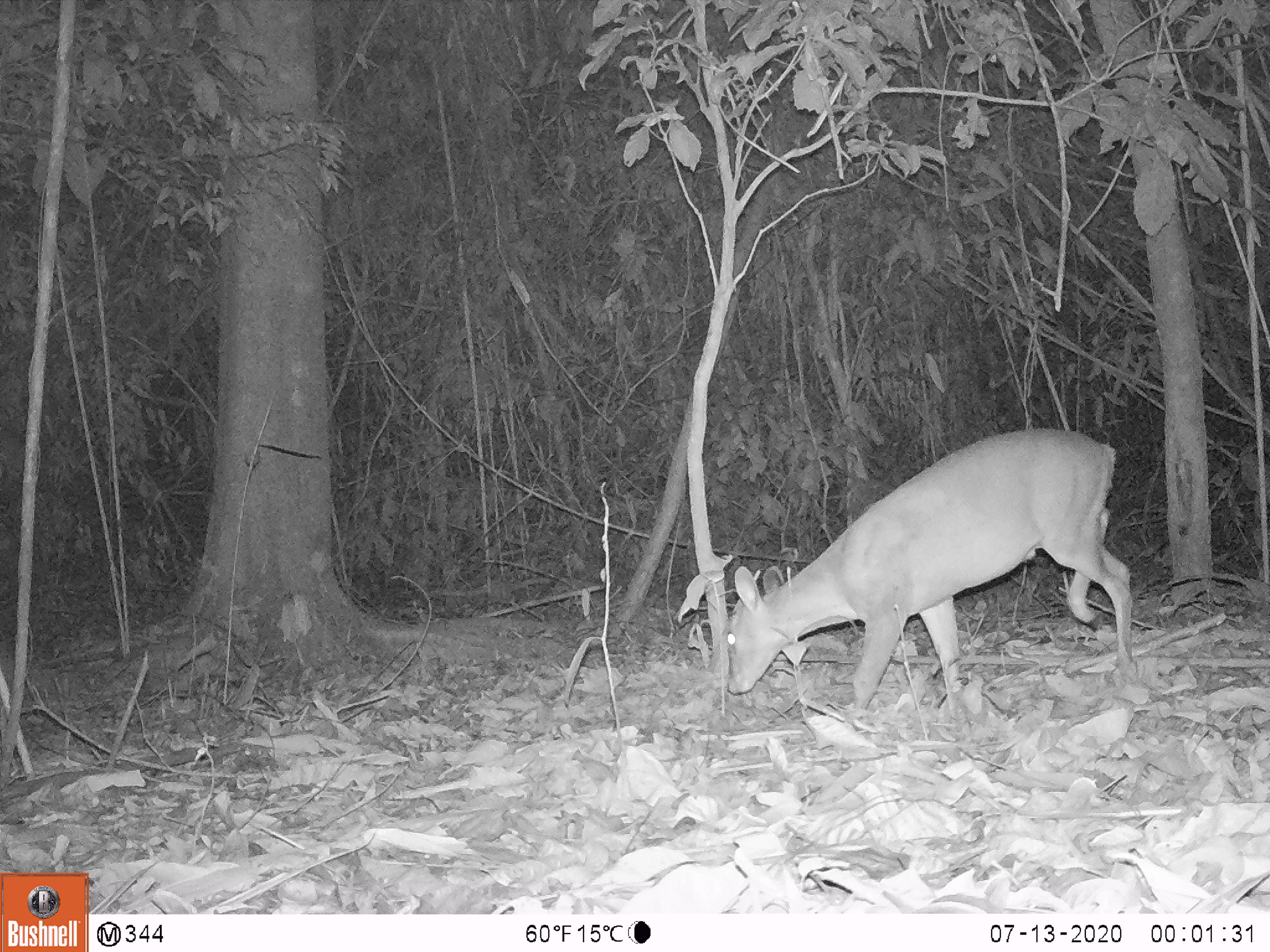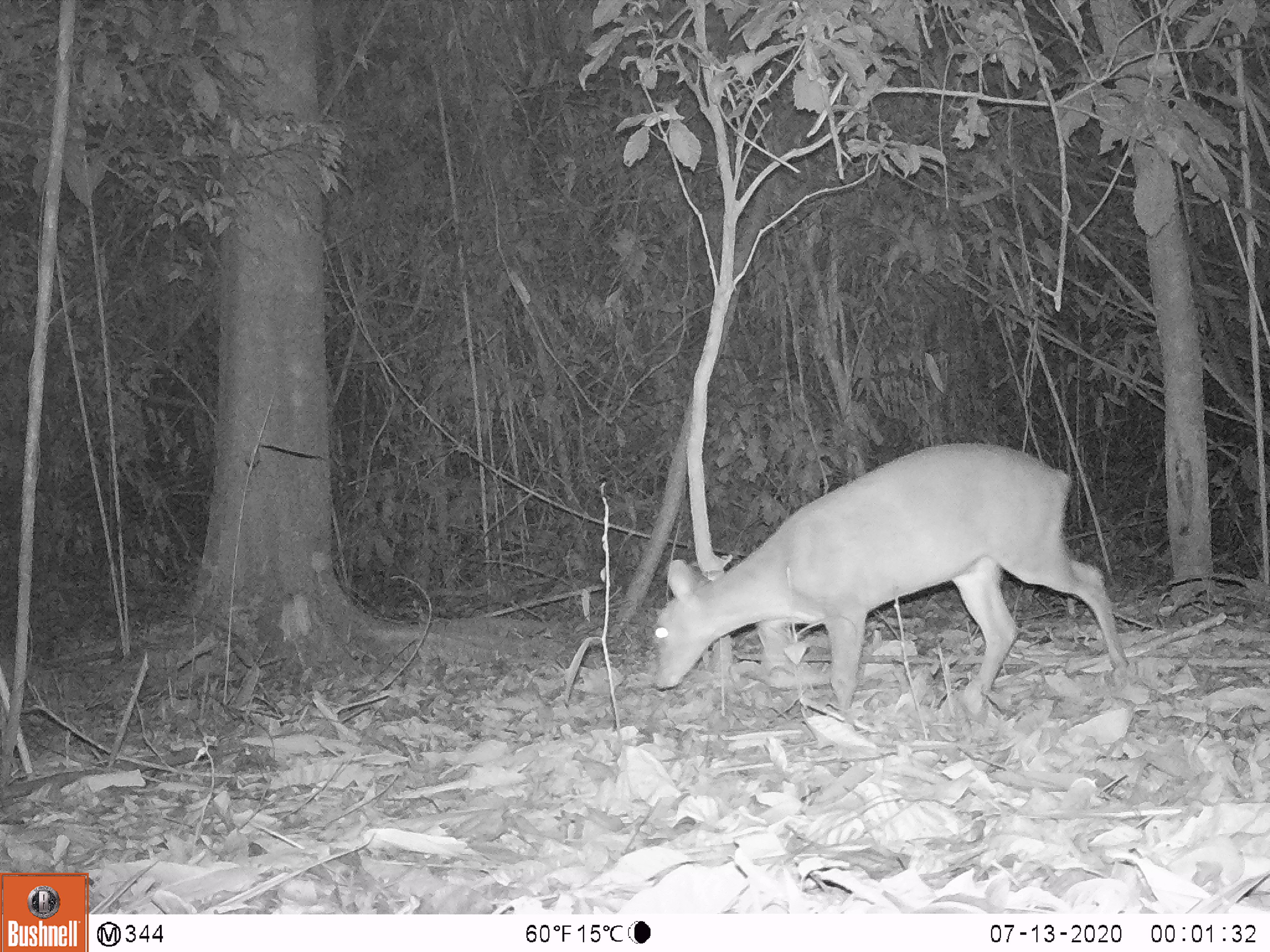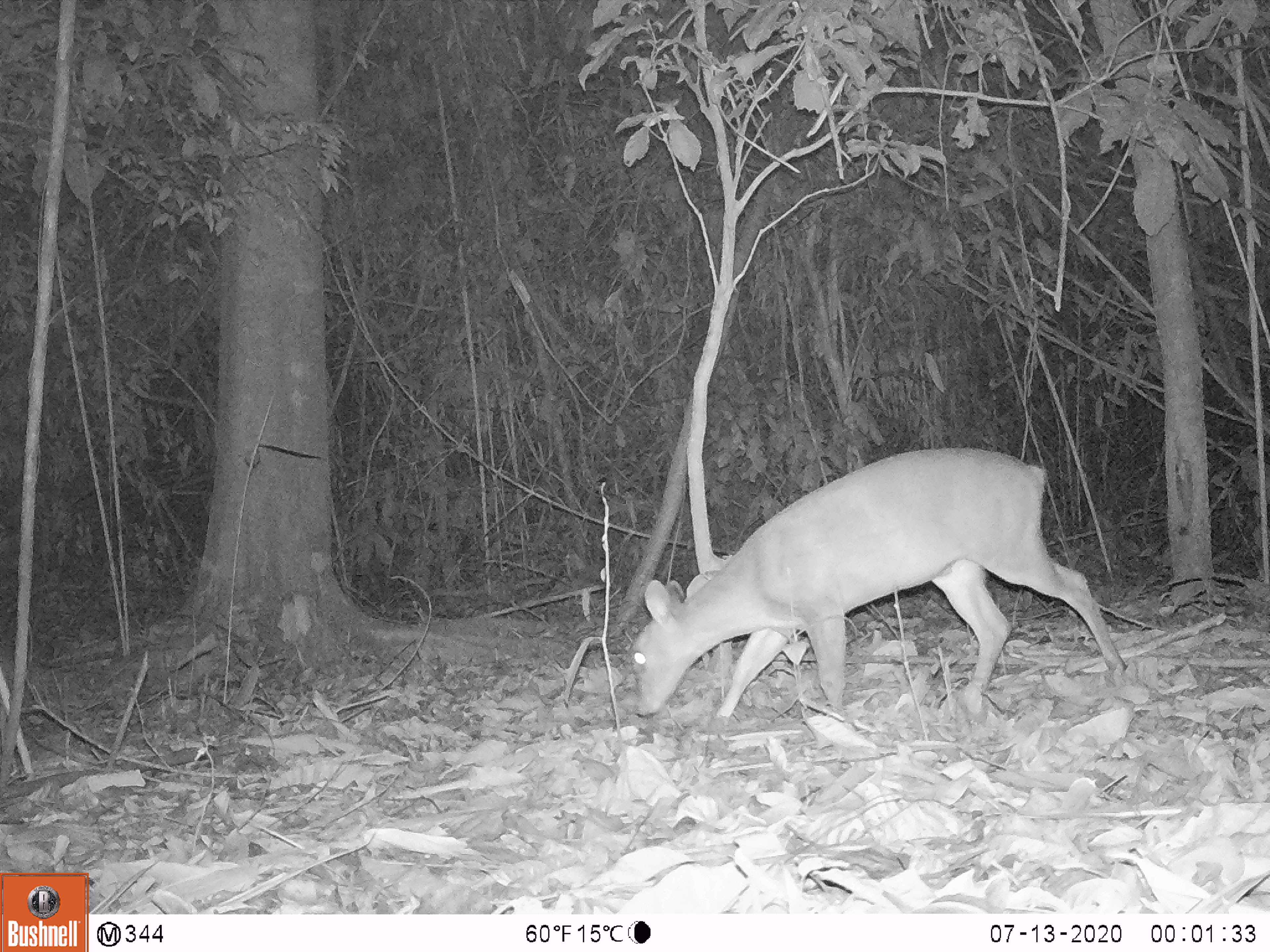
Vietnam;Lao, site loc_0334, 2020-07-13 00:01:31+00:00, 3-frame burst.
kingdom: Animalia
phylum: Chordata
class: Mammalia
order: Artiodactyla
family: Cervidae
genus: Muntiacus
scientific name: Muntiacus vuquangensis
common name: large-antlered muntjac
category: large antlered muntjac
Large antlered muntjac (large-antlered muntjac) (Muntiacus vuquangensis). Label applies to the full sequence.